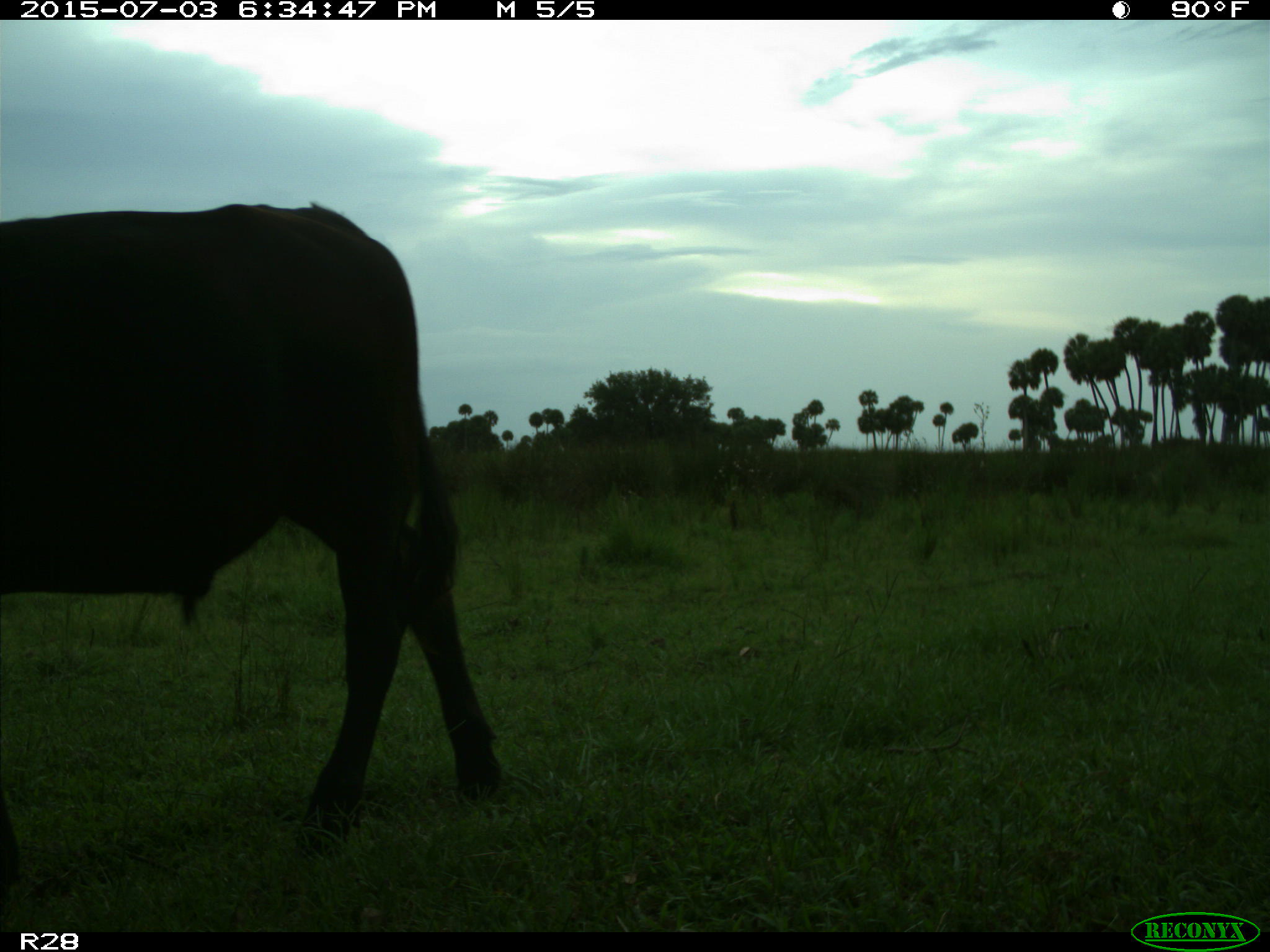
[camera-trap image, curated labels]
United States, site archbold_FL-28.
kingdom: Animalia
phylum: Chordata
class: Mammalia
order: Artiodactyla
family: Bovidae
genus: Bos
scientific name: Bos taurus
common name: domestic cow